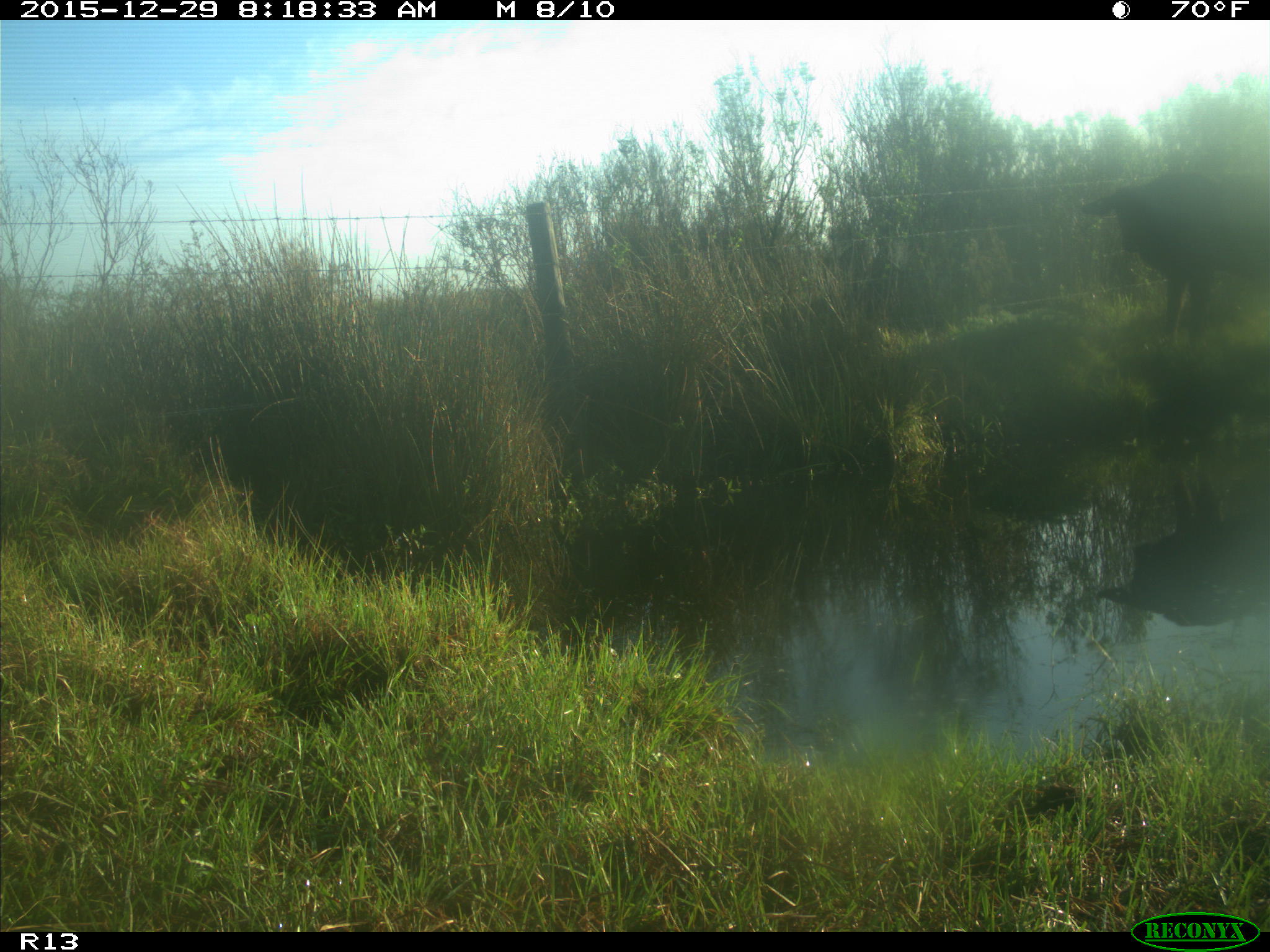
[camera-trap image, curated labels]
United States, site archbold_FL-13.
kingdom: Animalia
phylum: Chordata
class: Mammalia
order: Artiodactyla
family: Bovidae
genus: Bos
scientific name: Bos taurus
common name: domestic cow